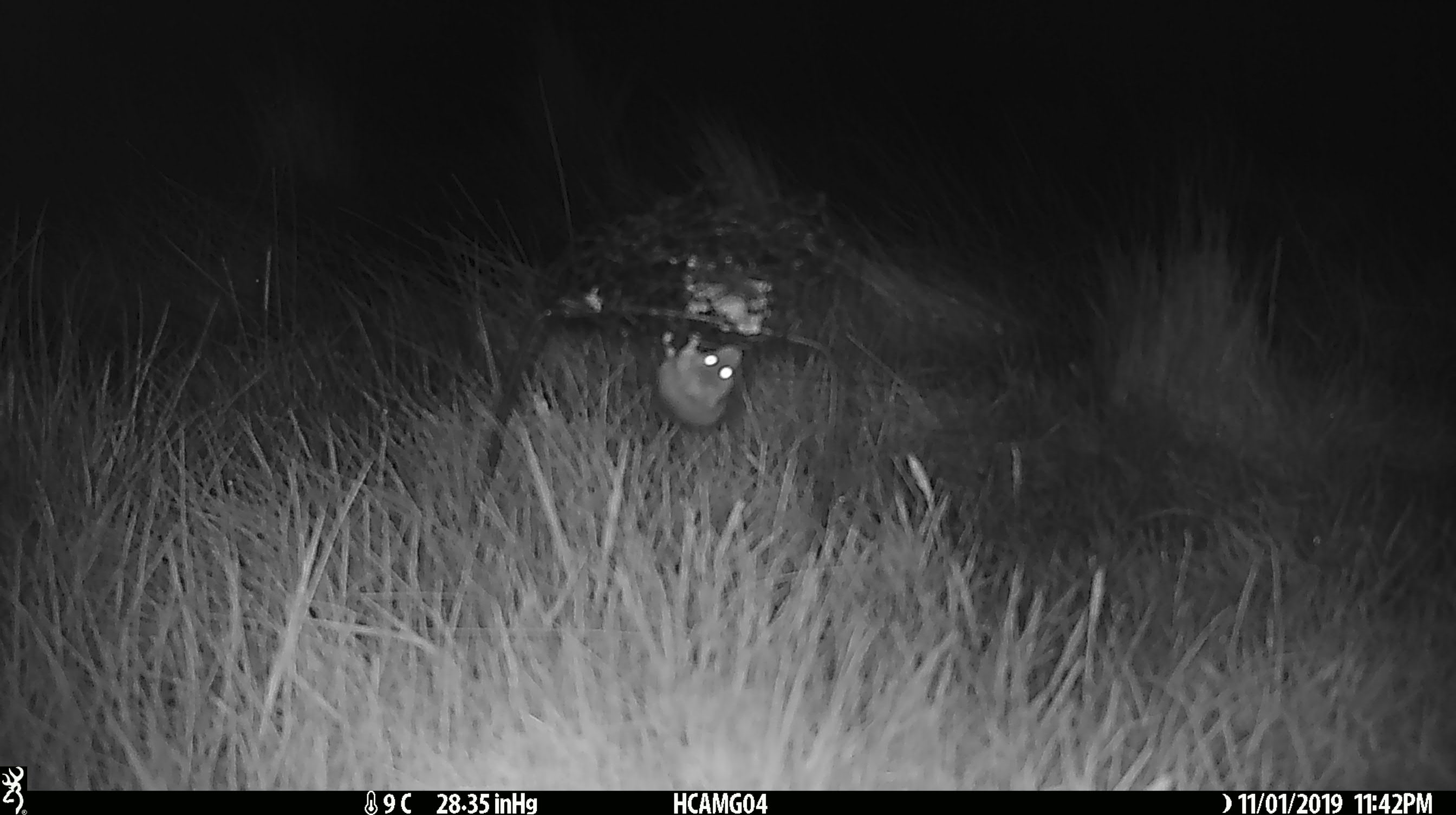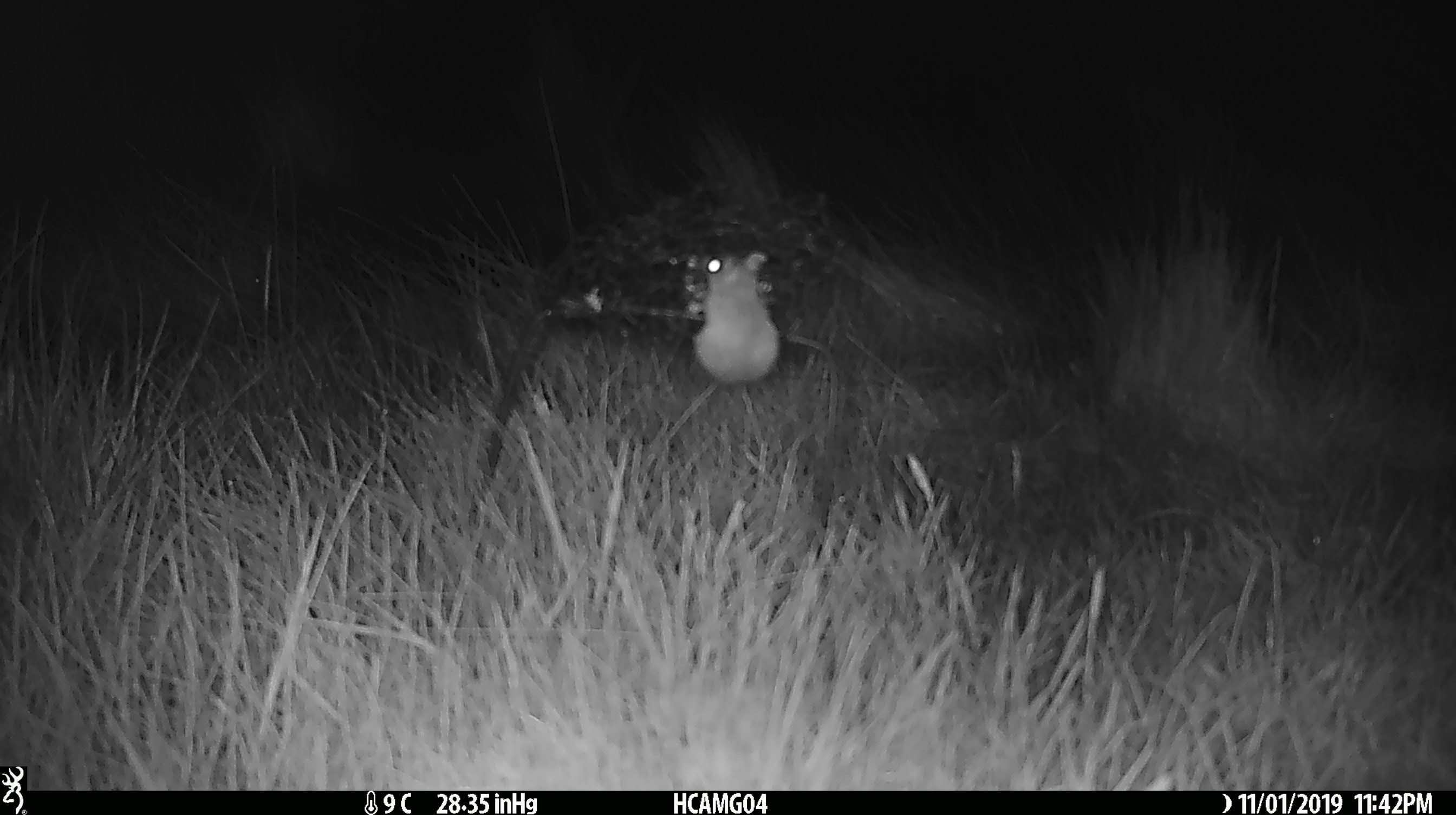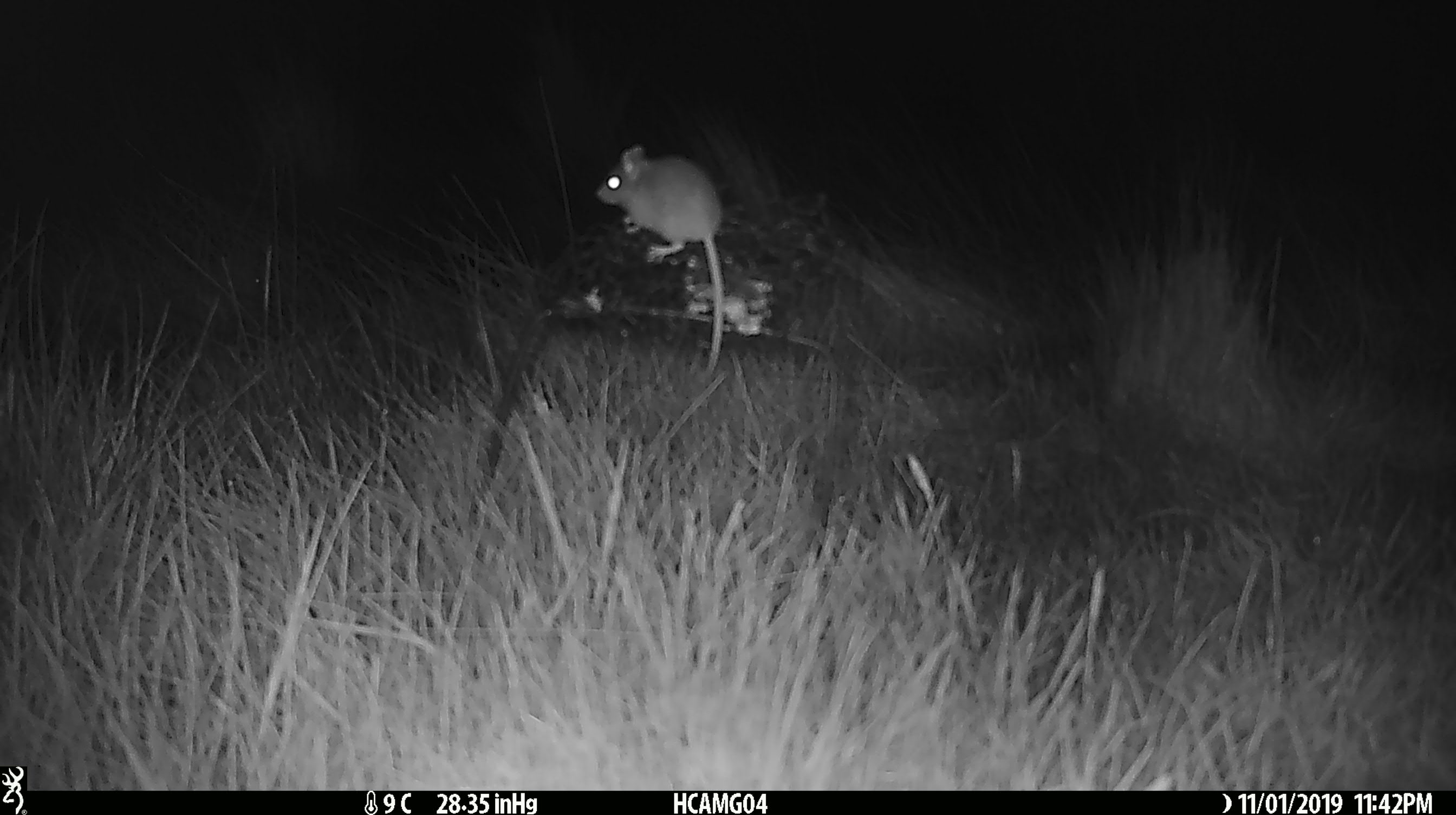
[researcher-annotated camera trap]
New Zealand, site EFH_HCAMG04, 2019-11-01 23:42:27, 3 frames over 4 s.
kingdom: Animalia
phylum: Chordata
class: Mammalia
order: Rodentia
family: Muridae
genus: Mus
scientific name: Mus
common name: mouse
Mouse (Mus).